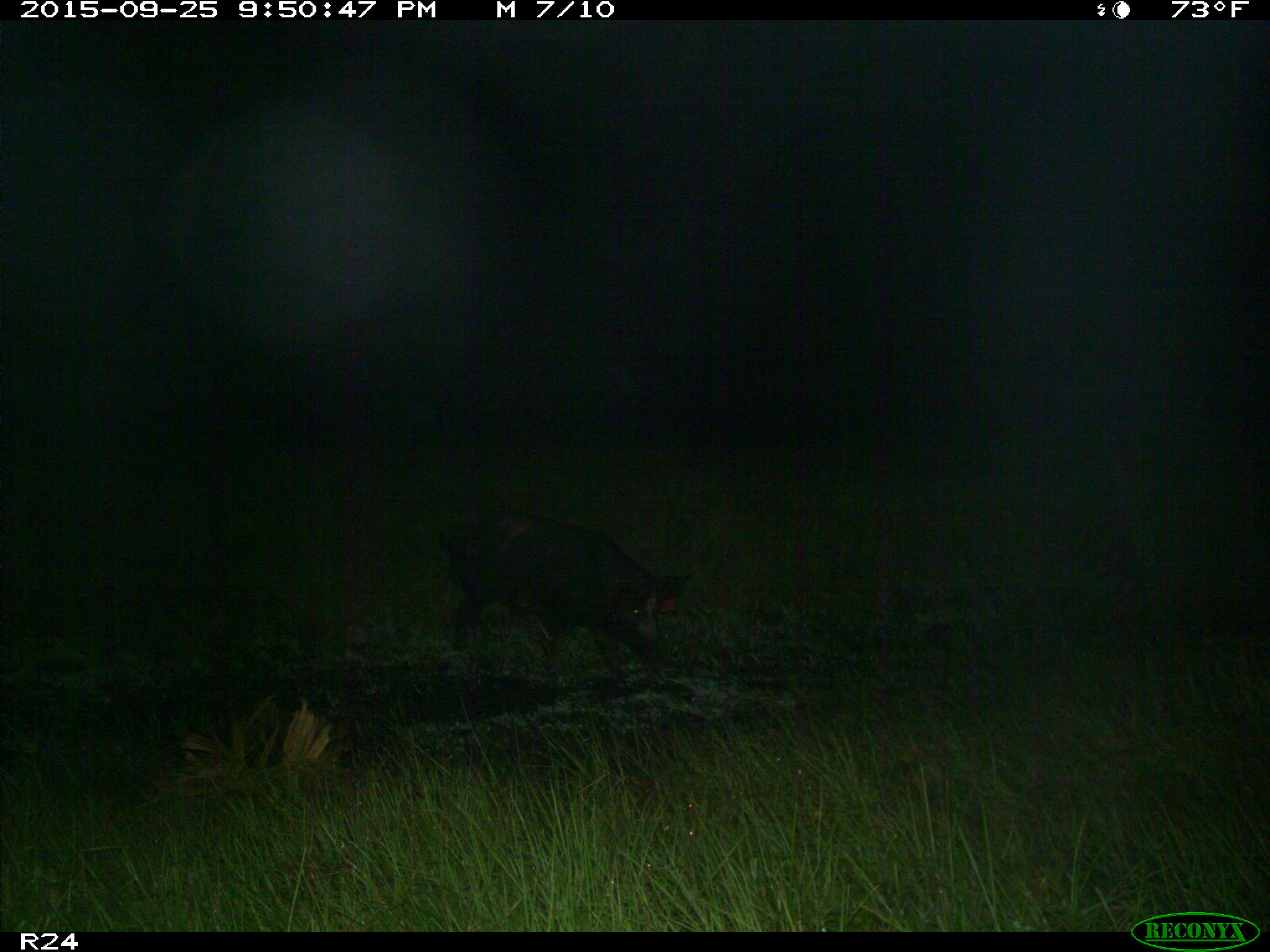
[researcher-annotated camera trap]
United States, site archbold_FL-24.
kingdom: Animalia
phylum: Chordata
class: Mammalia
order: Artiodactyla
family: Suidae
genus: Sus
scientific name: Sus scrofa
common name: wild boar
Sus scrofa (wild boar).